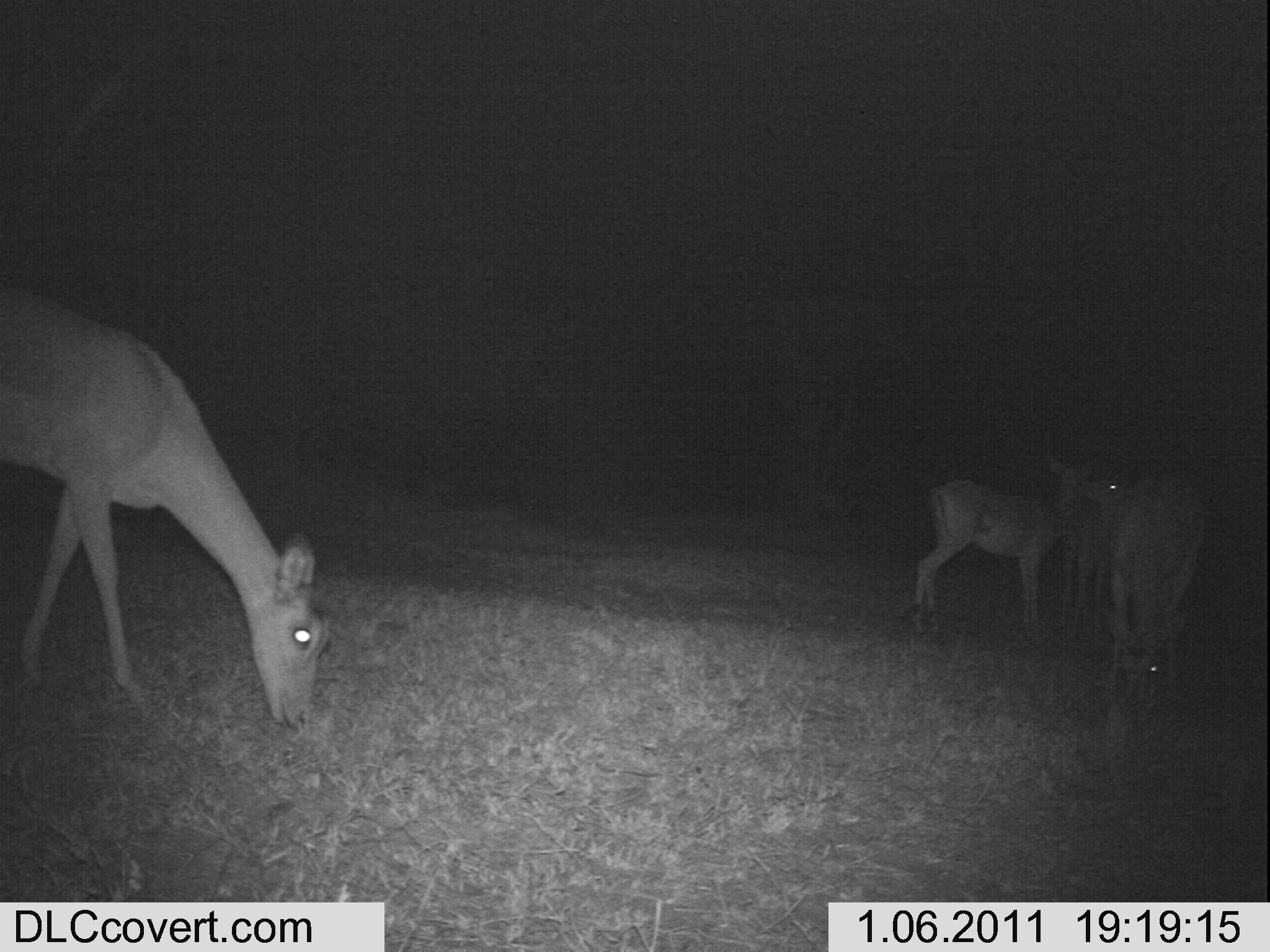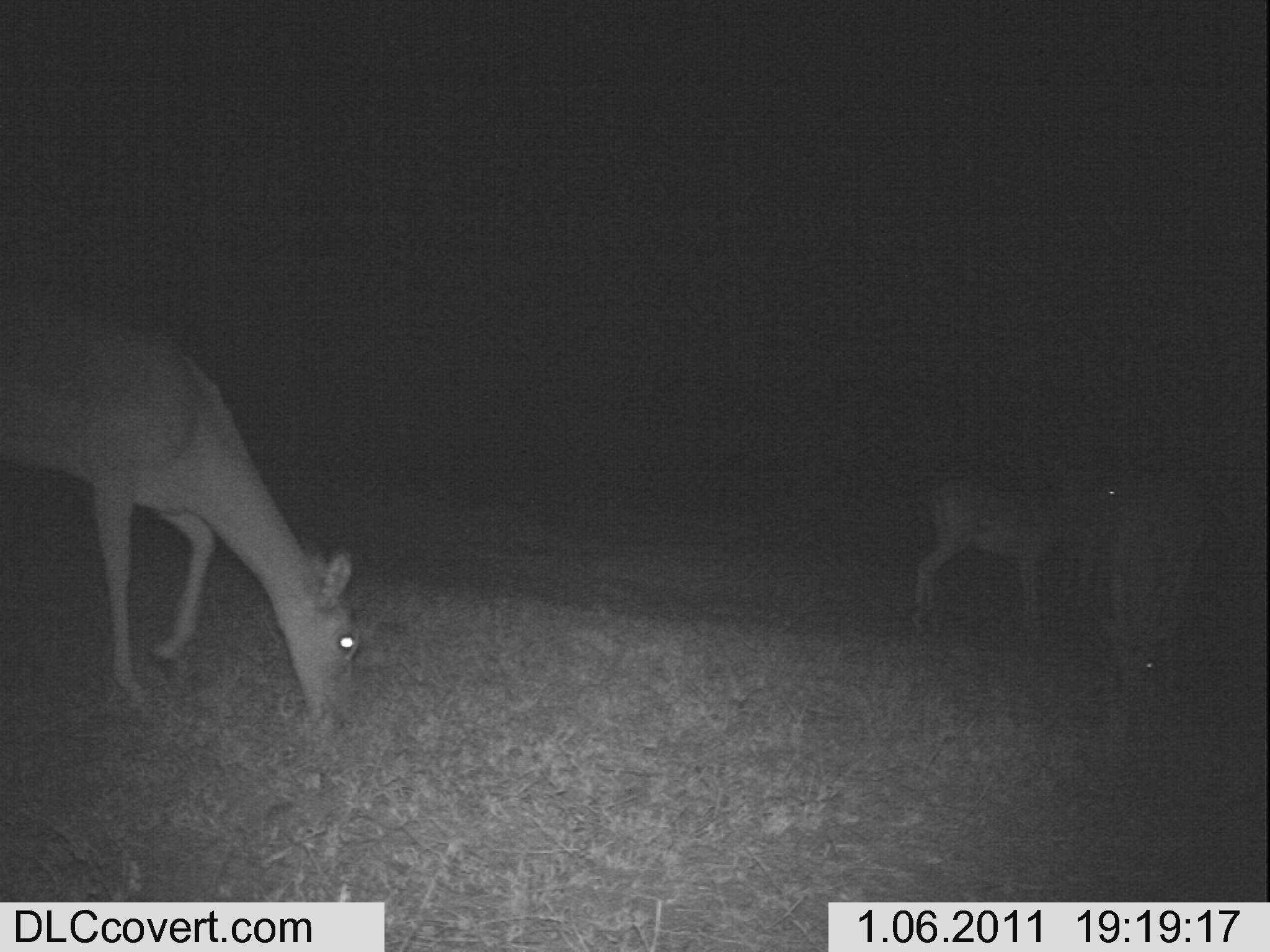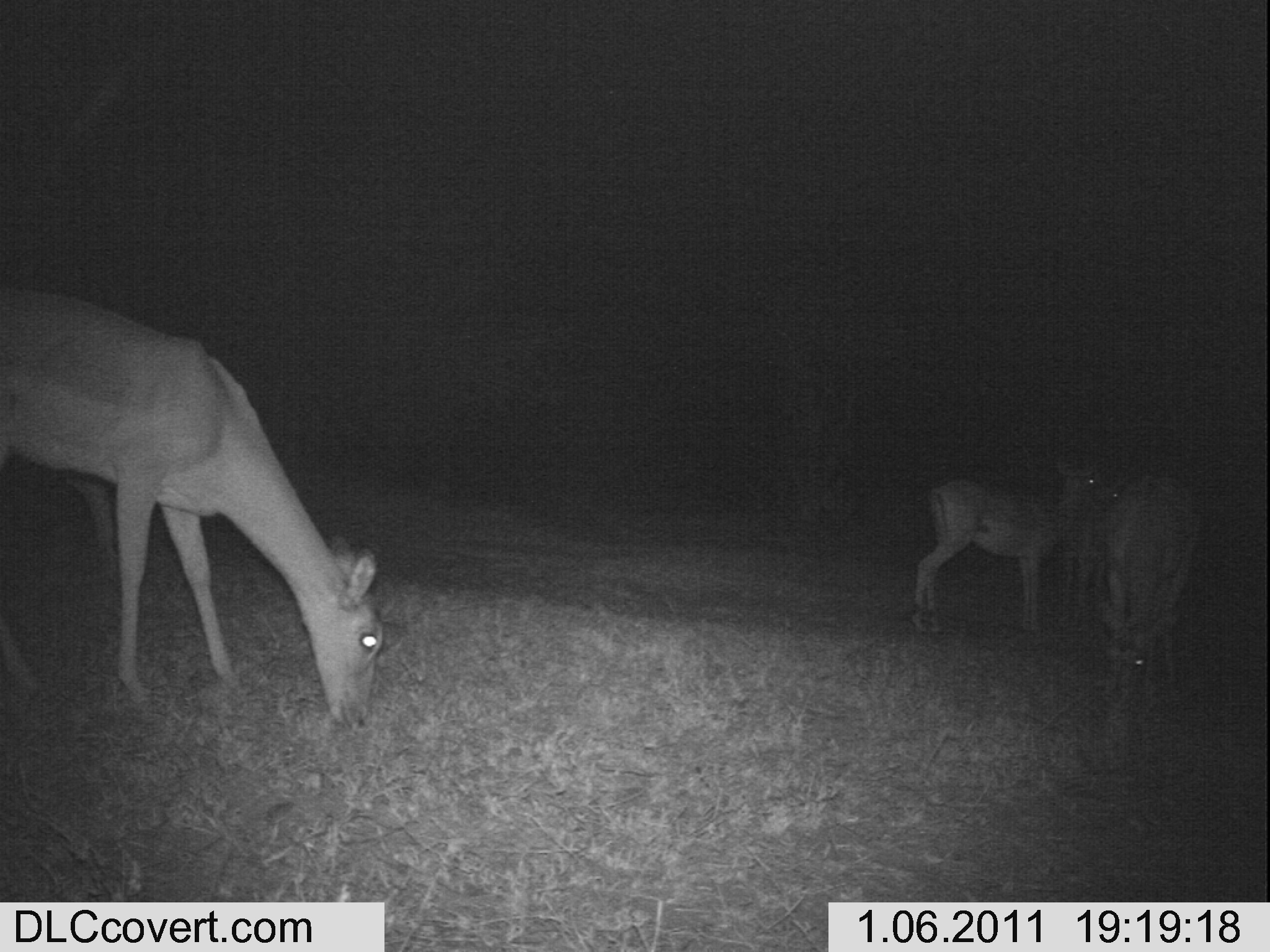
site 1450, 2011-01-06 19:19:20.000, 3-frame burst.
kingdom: Animalia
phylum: Chordata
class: Mammalia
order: Artiodactyla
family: Bovidae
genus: Aepyceros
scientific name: Aepyceros melampus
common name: impala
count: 4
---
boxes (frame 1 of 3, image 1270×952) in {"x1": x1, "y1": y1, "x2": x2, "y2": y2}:
aepyceros melampus: {"x1": 1, "y1": 280, "x2": 322, "y2": 732}; {"x1": 904, "y1": 445, "x2": 1096, "y2": 646}; {"x1": 1101, "y1": 474, "x2": 1205, "y2": 732}; {"x1": 1063, "y1": 454, "x2": 1129, "y2": 644}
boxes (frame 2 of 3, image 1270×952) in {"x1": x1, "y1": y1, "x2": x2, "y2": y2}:
aepyceros melampus: {"x1": 1, "y1": 319, "x2": 365, "y2": 732}; {"x1": 897, "y1": 446, "x2": 1122, "y2": 634}; {"x1": 1100, "y1": 472, "x2": 1228, "y2": 721}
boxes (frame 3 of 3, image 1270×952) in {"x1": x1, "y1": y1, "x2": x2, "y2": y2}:
aepyceros melampus: {"x1": 0, "y1": 288, "x2": 384, "y2": 735}; {"x1": 910, "y1": 453, "x2": 1099, "y2": 639}; {"x1": 1084, "y1": 477, "x2": 1197, "y2": 710}; {"x1": 1069, "y1": 473, "x2": 1120, "y2": 639}; {"x1": 66, "y1": 464, "x2": 117, "y2": 605}